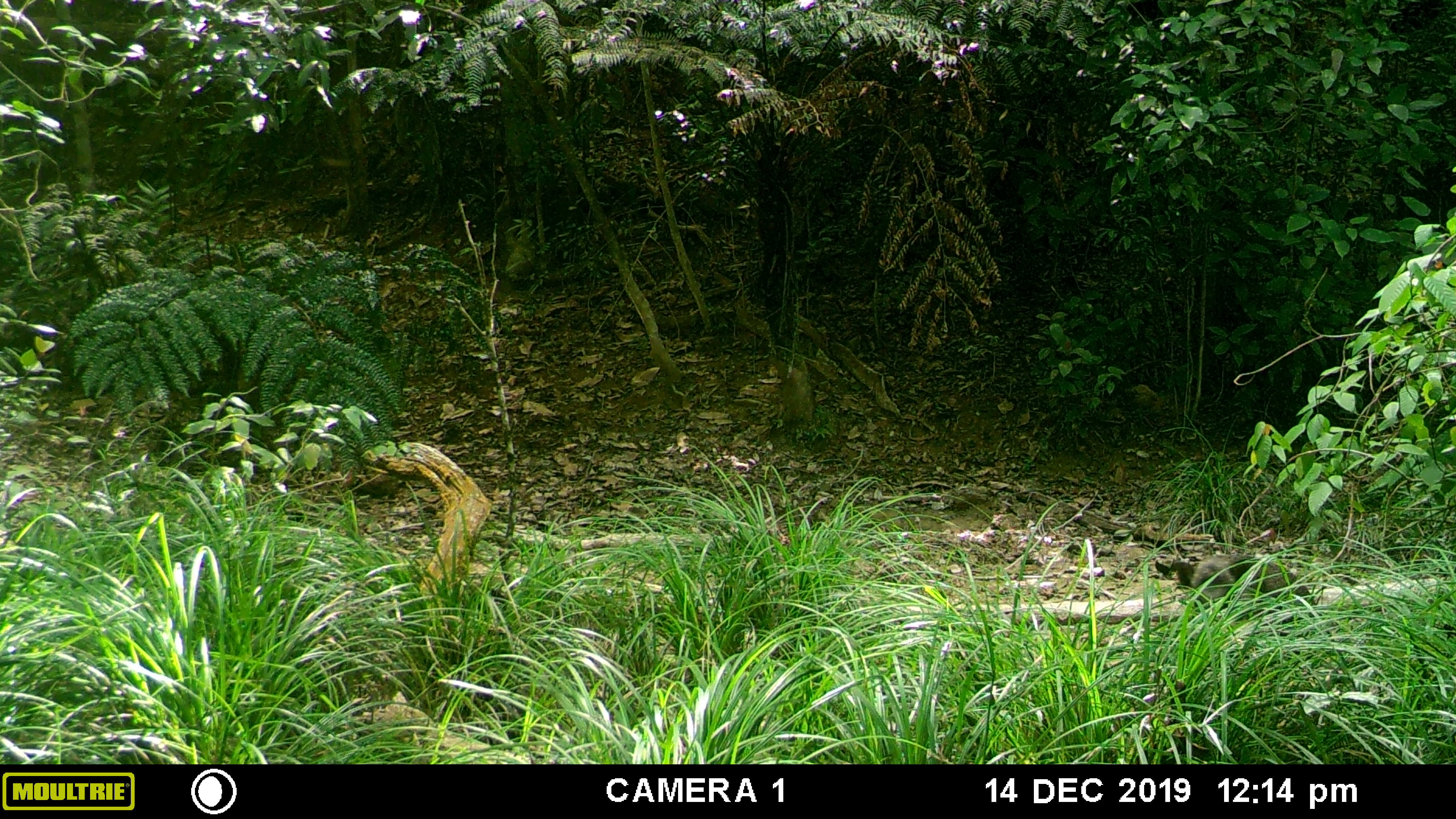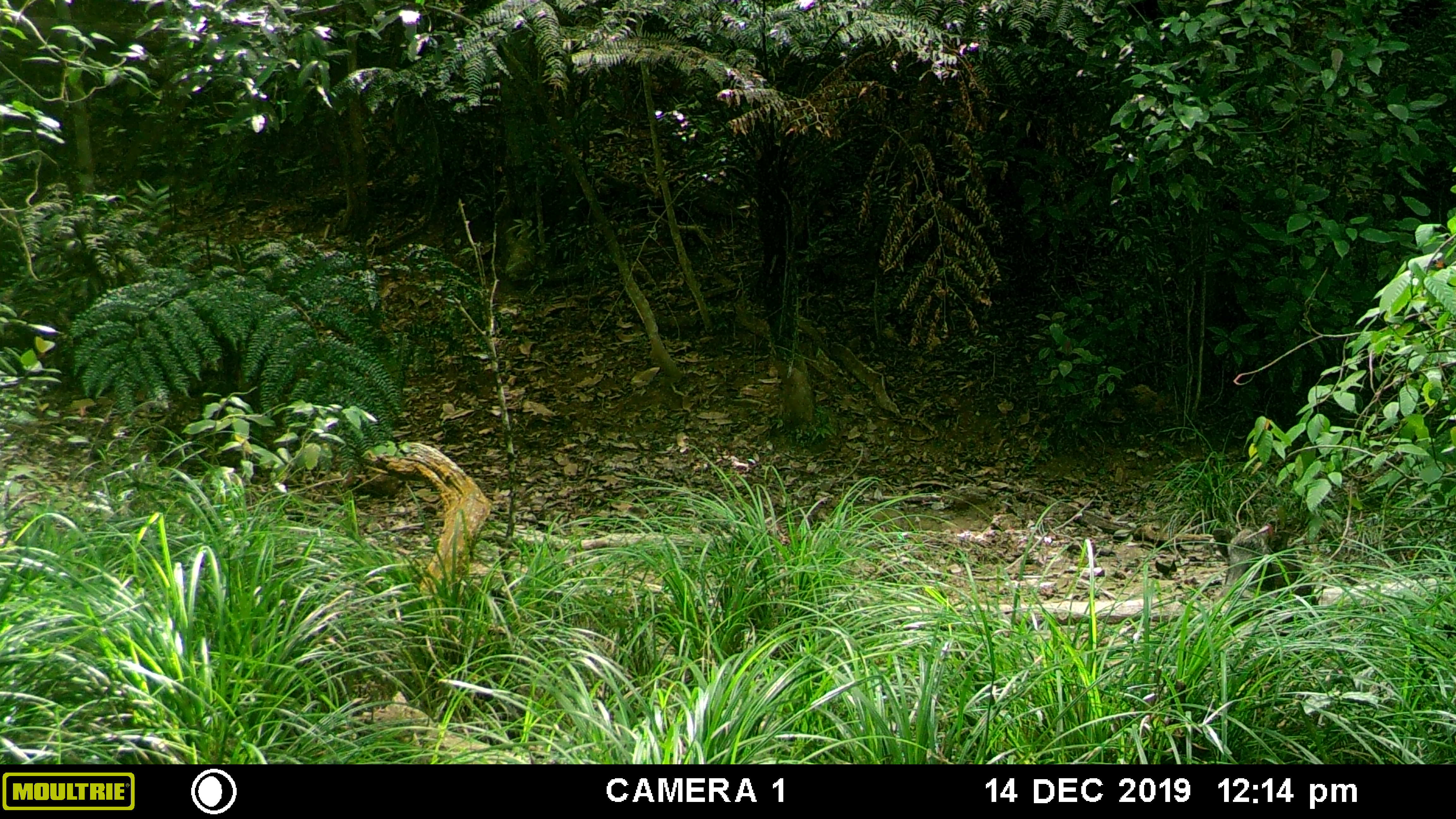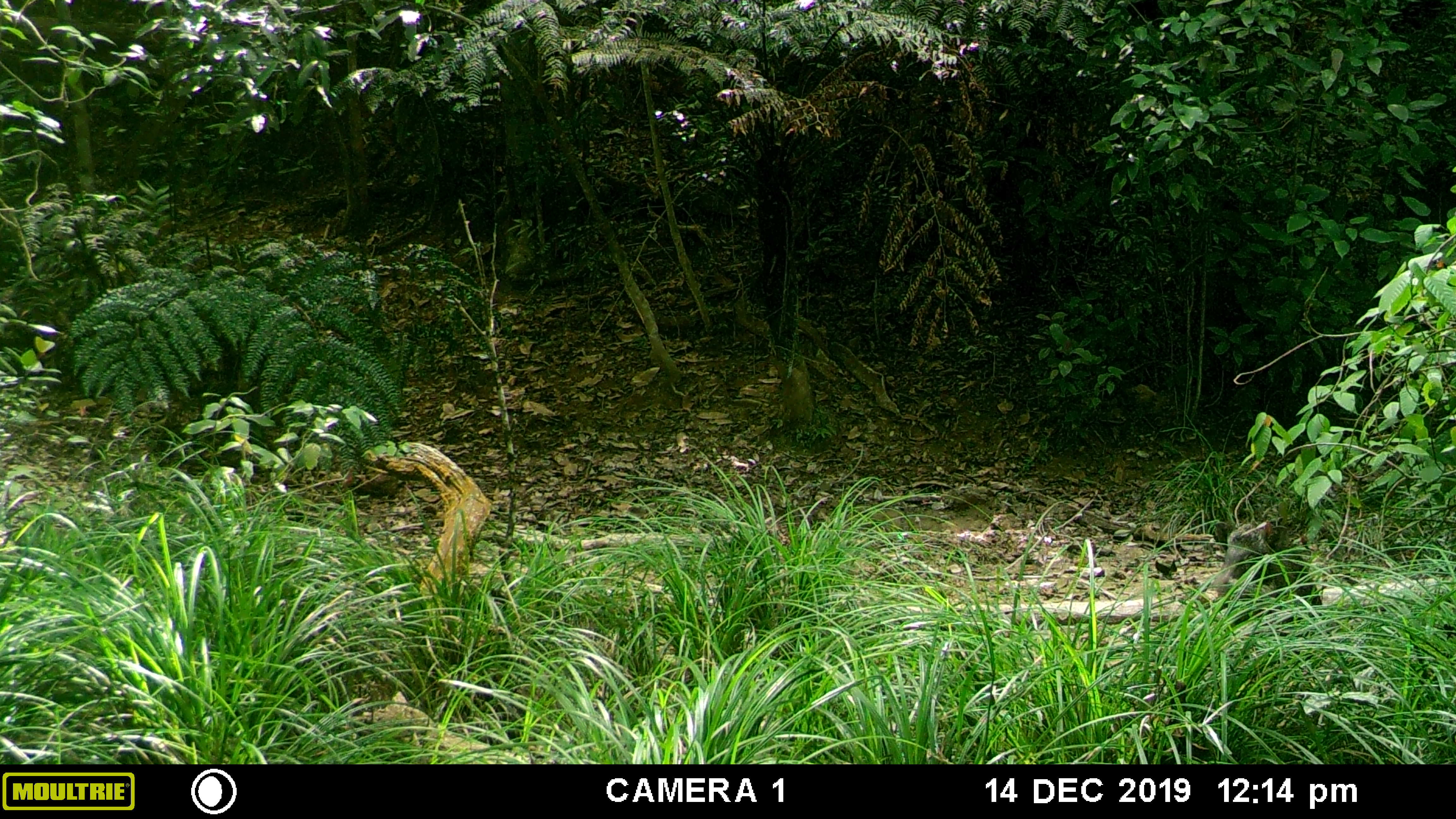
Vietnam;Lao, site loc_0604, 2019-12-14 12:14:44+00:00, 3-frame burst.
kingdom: Animalia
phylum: Chordata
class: Mammalia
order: Artiodactyla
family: Suidae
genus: Sus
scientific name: Sus scrofa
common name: eurasian wild pig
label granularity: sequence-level